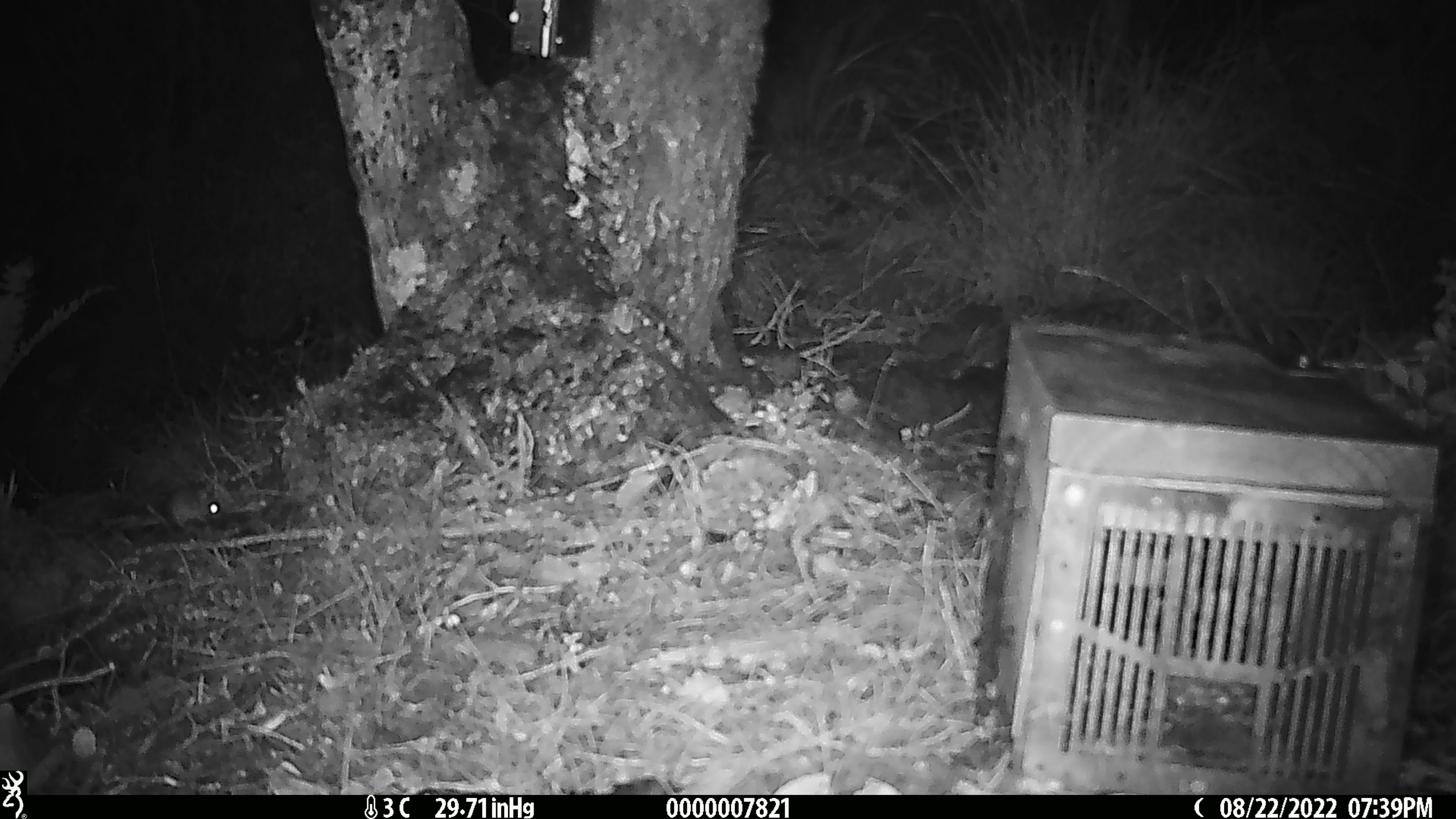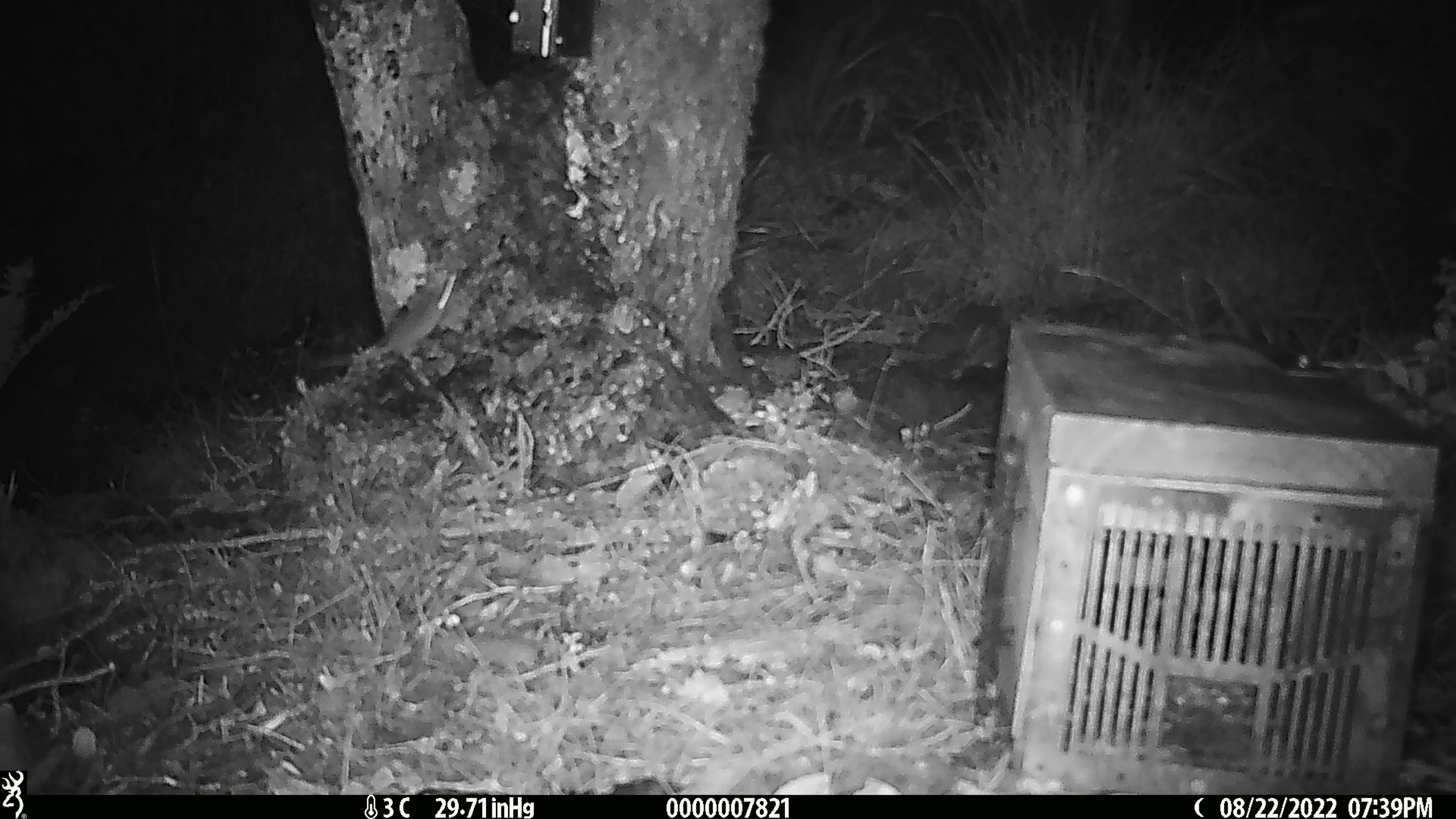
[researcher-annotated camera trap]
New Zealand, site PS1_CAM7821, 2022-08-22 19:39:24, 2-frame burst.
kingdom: Animalia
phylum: Chordata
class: Mammalia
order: Rodentia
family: Muridae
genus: Mus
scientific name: Mus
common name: mouse